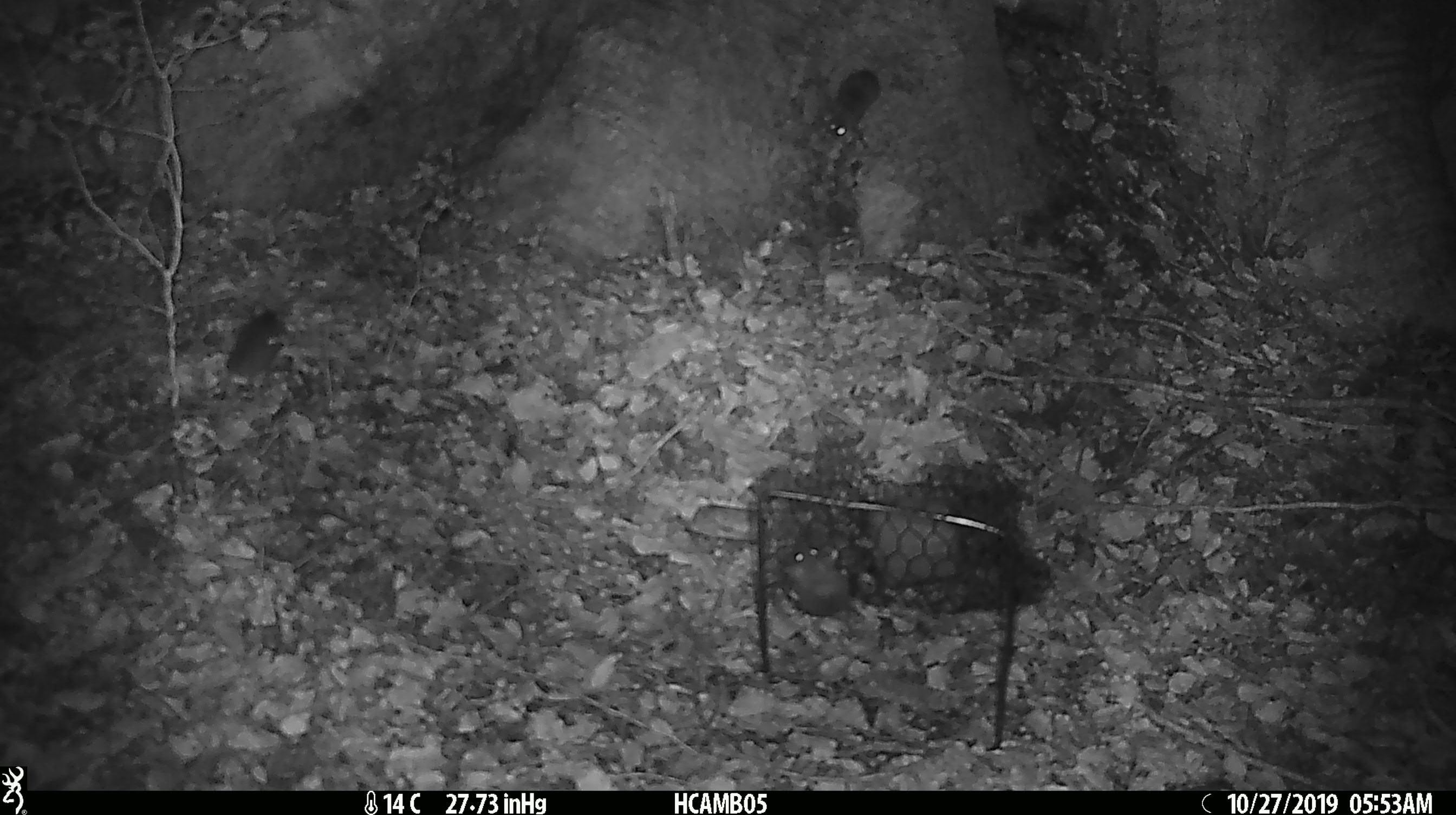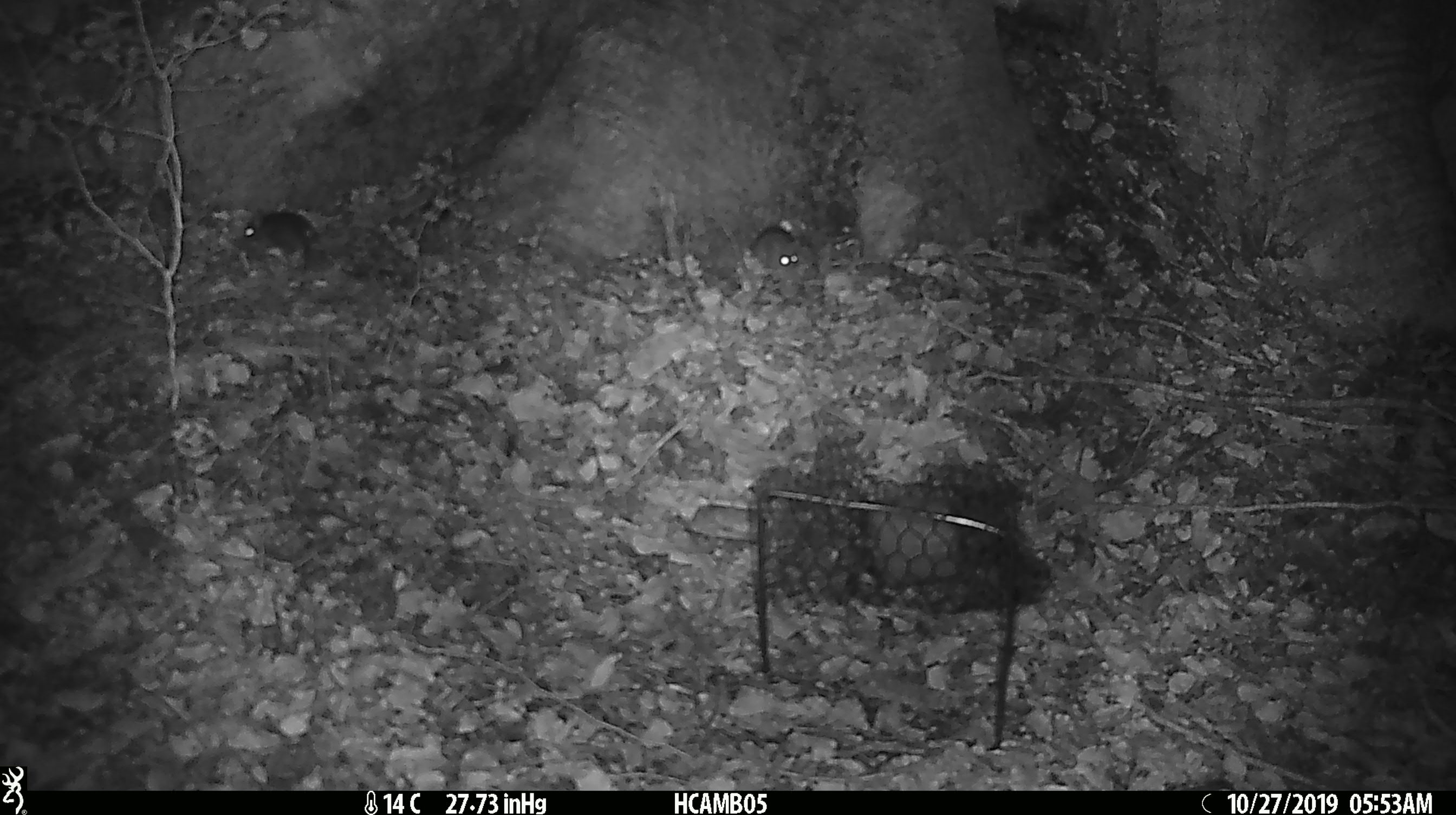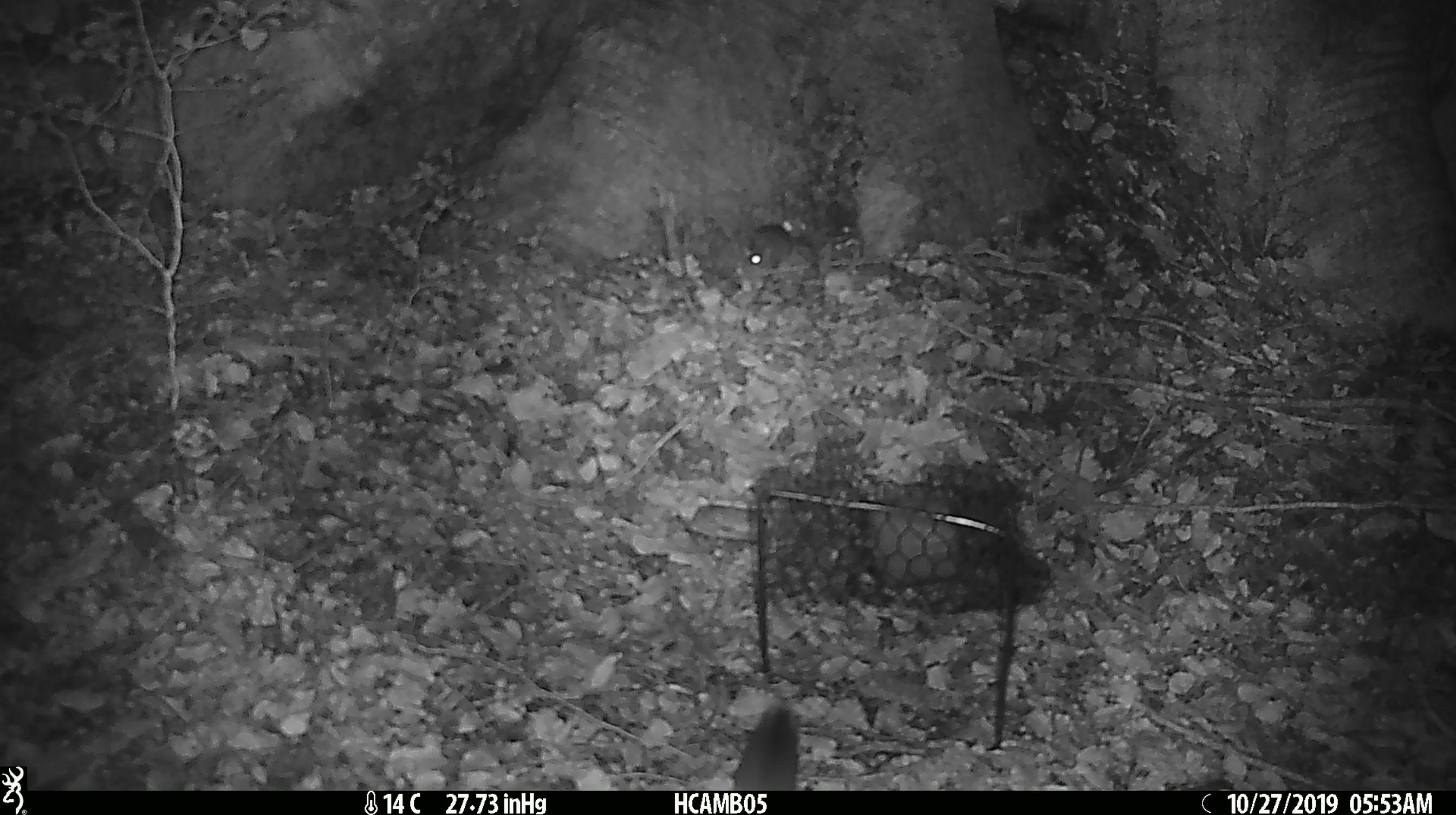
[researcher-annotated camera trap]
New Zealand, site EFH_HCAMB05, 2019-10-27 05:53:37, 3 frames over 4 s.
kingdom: Animalia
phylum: Chordata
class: Mammalia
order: Rodentia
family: Muridae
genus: Mus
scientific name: Mus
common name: mouse